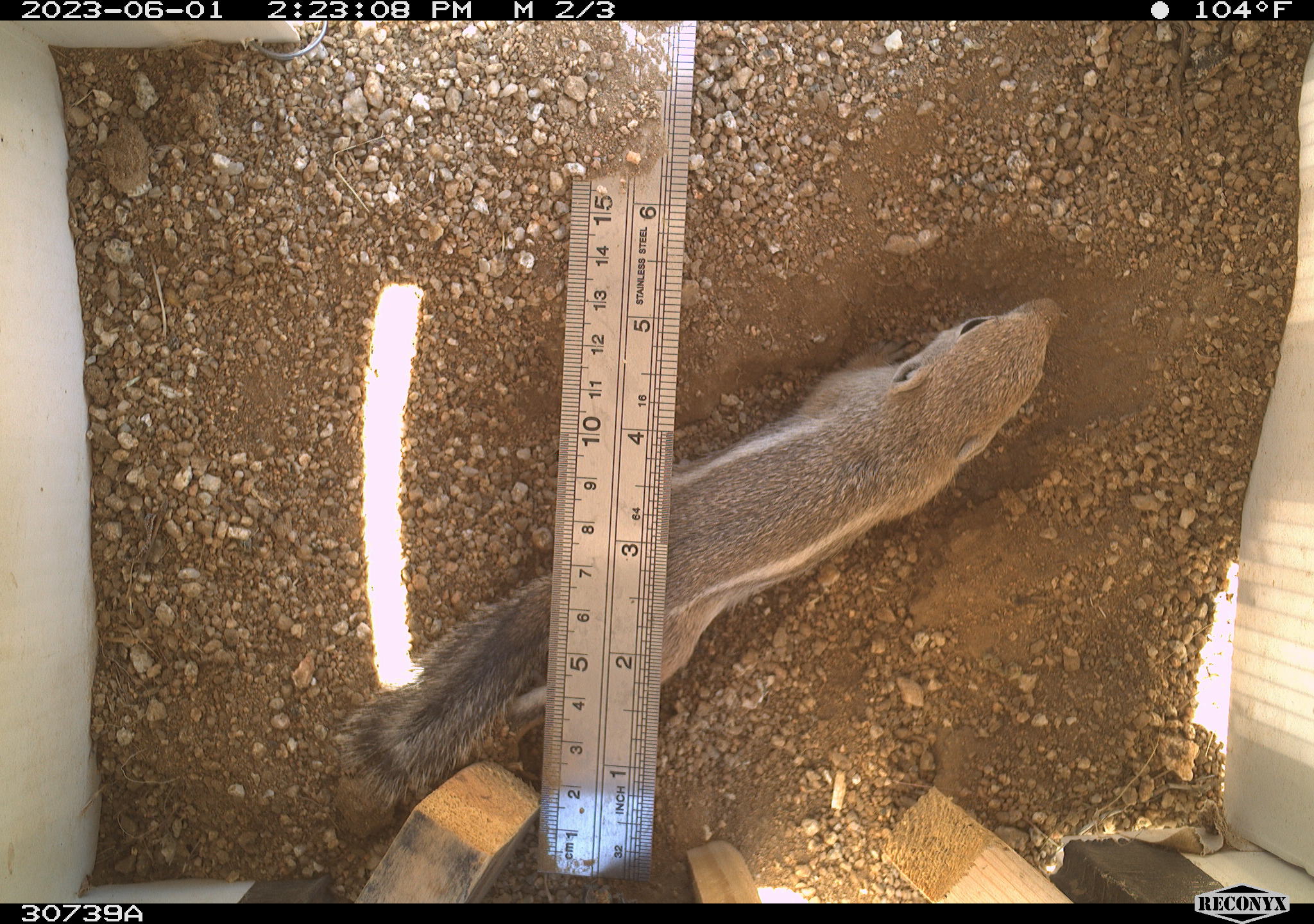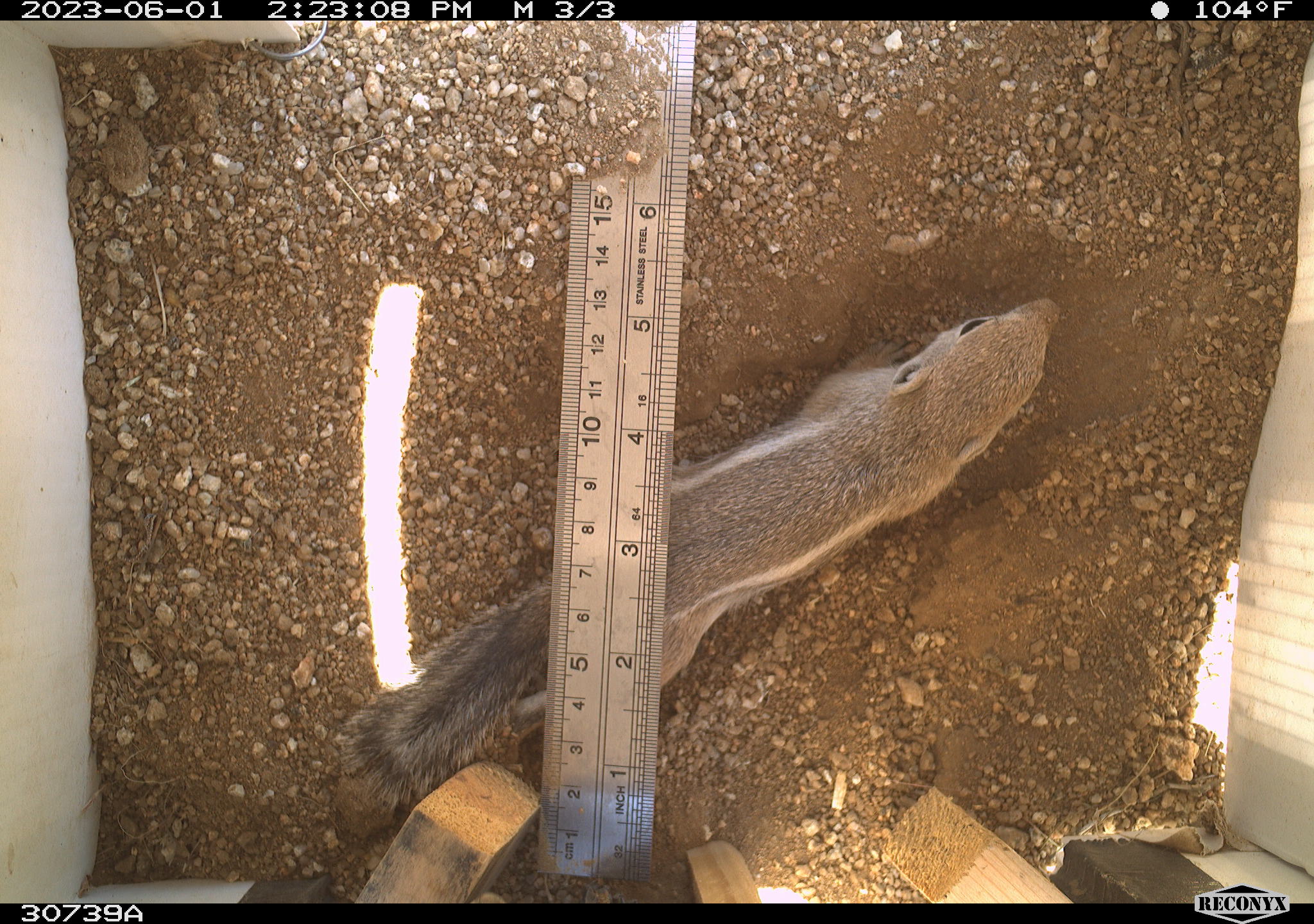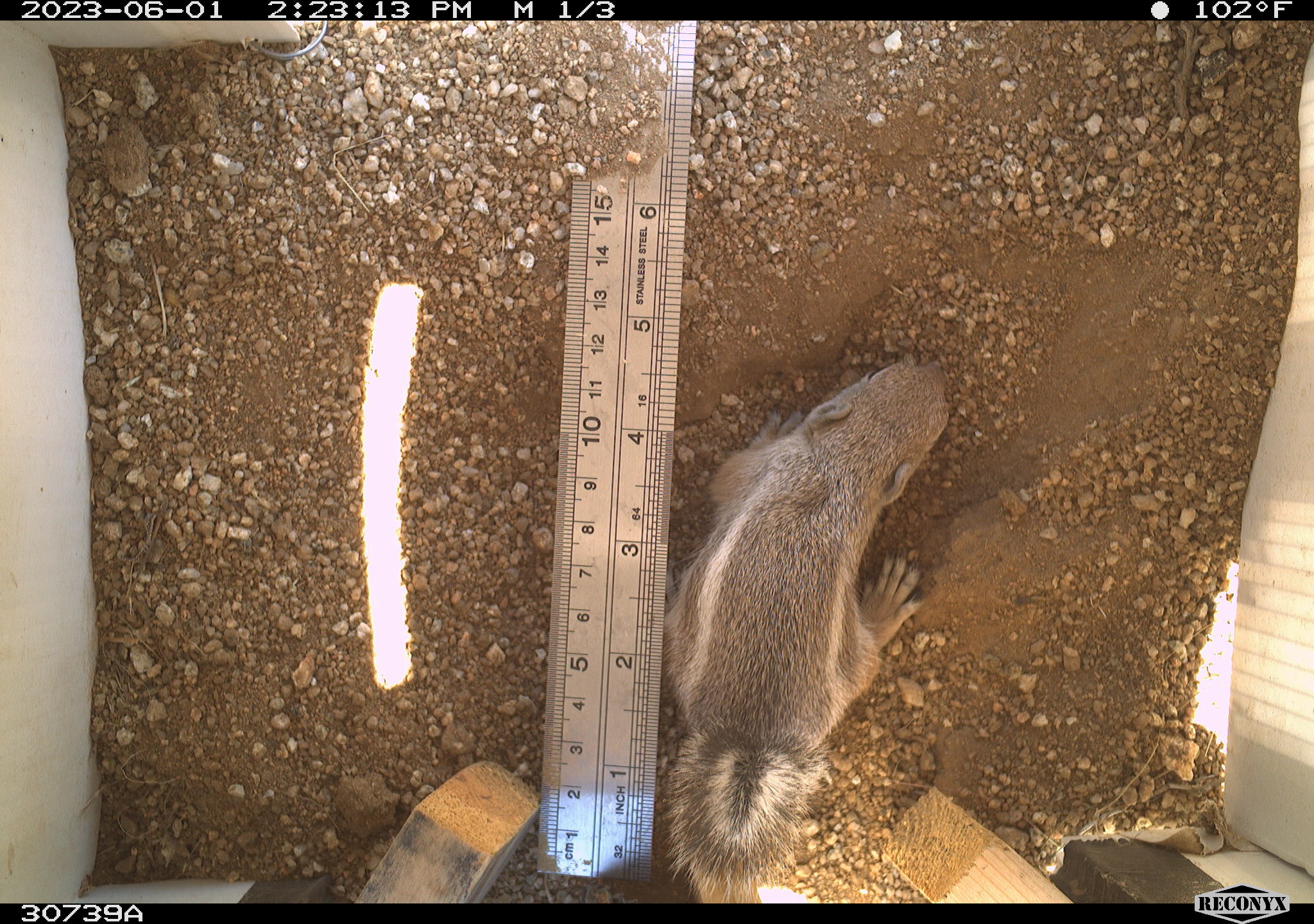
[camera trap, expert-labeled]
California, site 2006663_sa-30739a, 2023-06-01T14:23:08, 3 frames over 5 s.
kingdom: Animalia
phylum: Chordata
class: Mammalia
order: Rodentia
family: Sciuridae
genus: Ammospermophilus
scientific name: Ammospermophilus leucurus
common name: white-tailed antelope squirrel